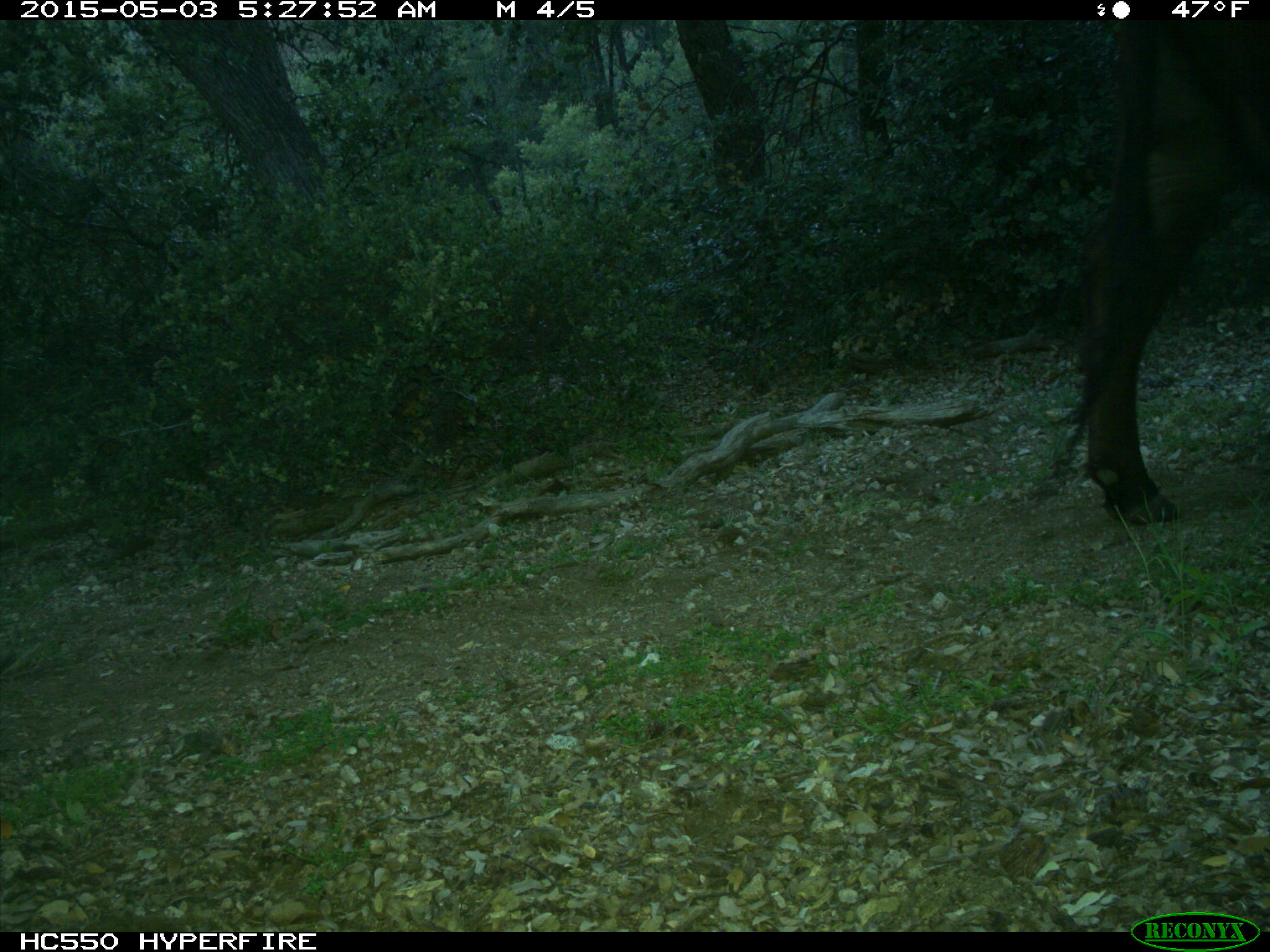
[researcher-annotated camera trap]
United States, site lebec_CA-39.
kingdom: Animalia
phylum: Chordata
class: Mammalia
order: Artiodactyla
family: Bovidae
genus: Bos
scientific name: Bos taurus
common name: domestic cow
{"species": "Bos taurus (domestic cow)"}